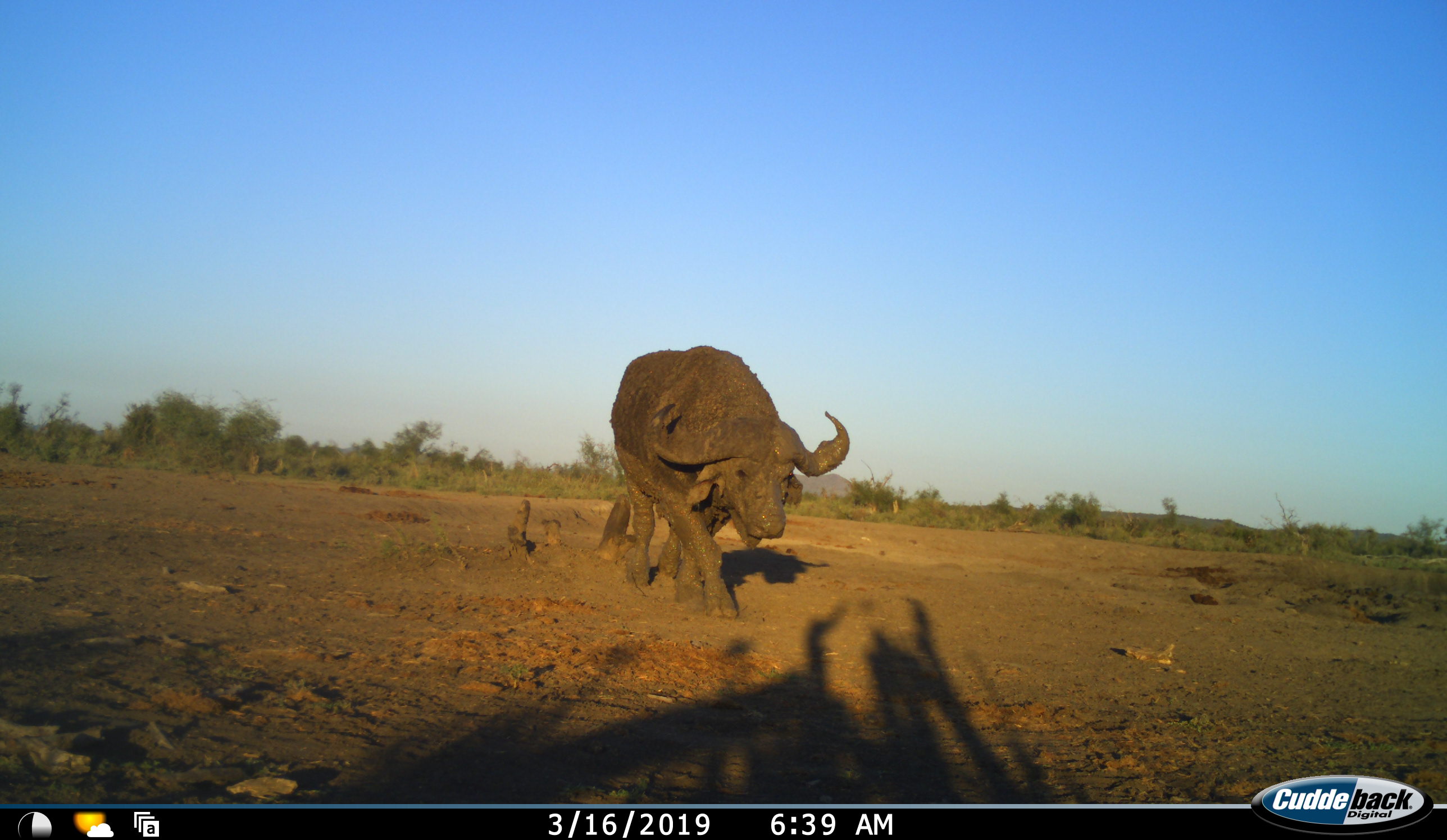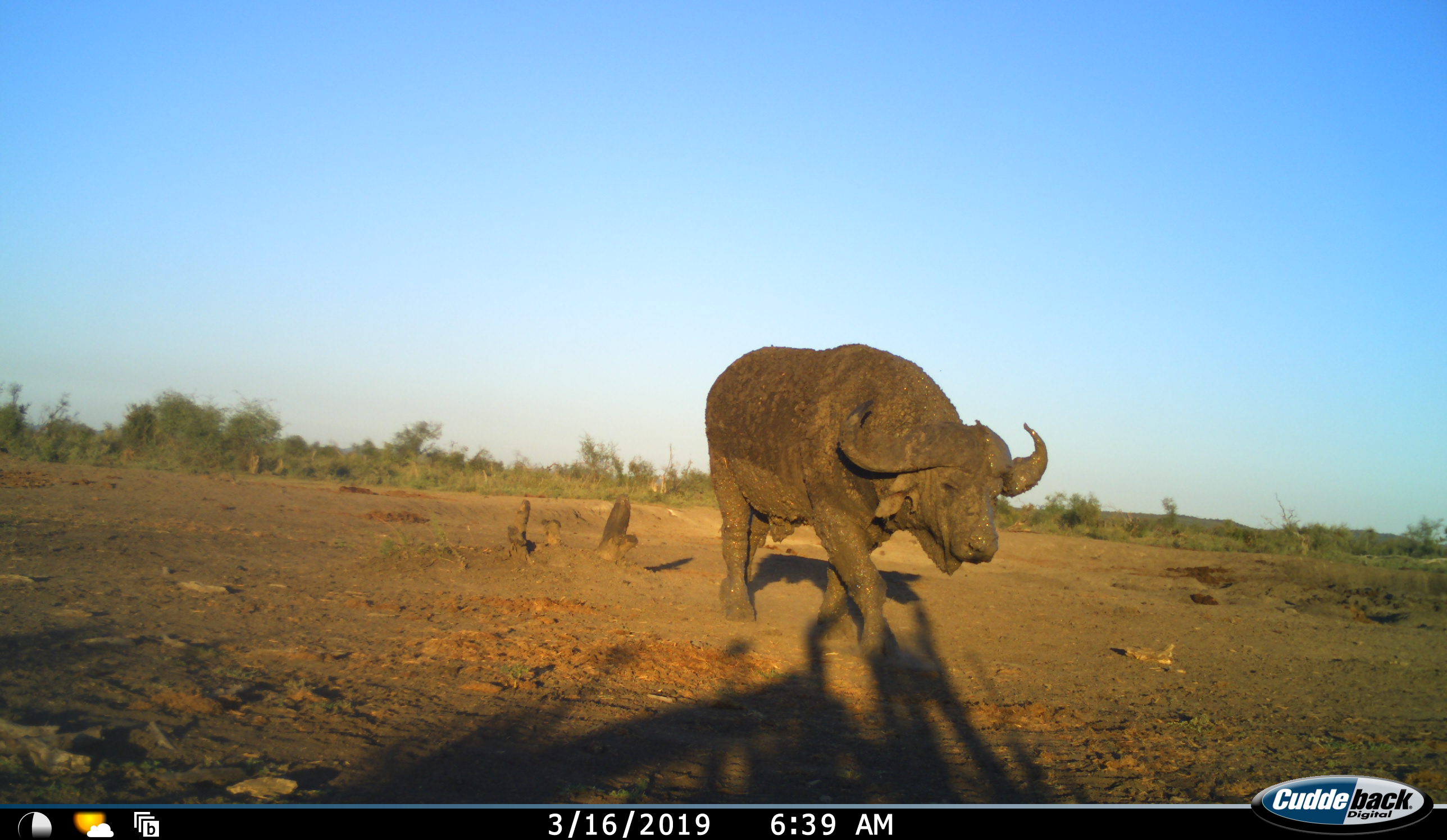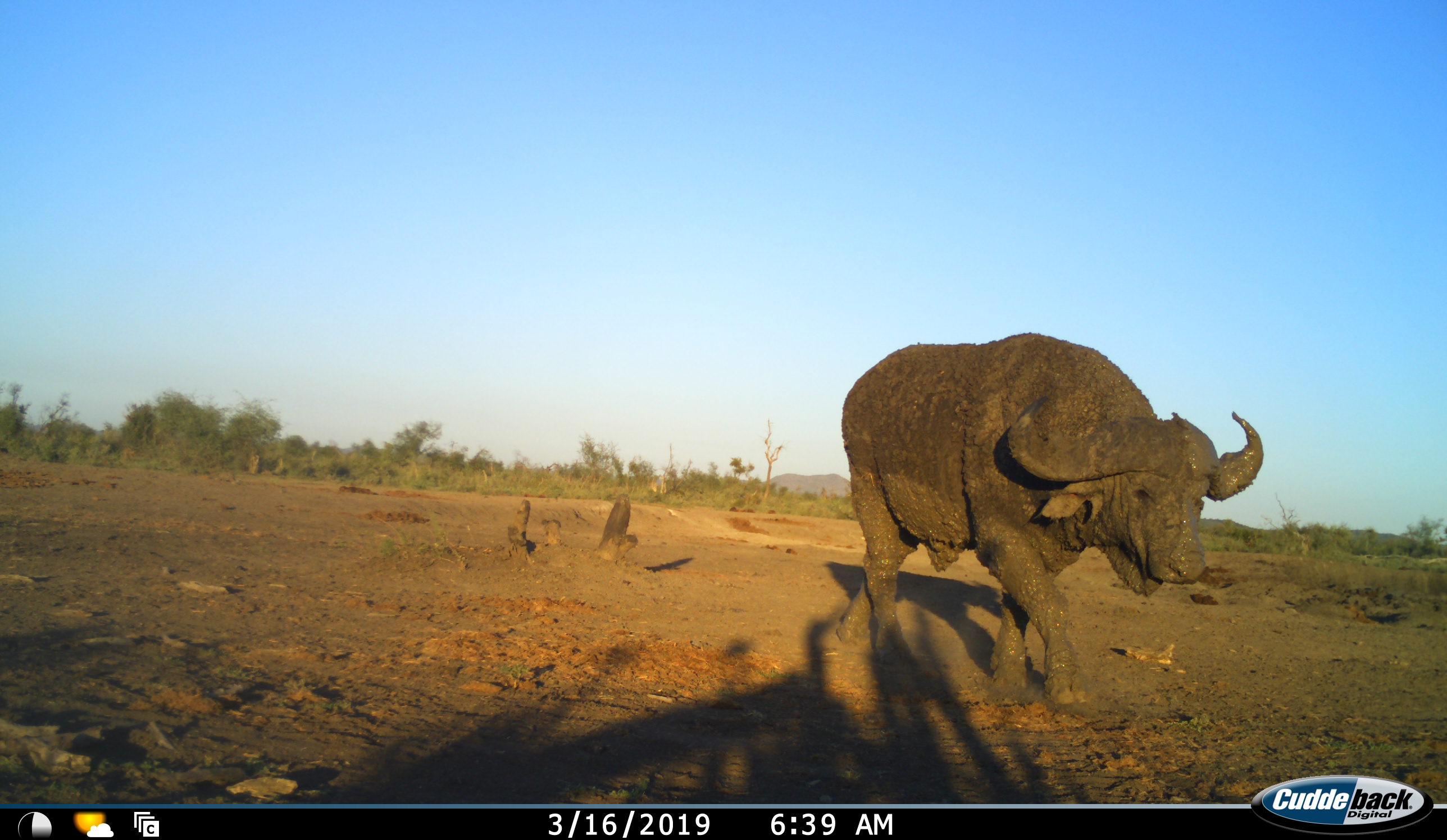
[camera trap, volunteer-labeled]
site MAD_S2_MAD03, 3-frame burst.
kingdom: Animalia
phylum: Chordata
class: Mammalia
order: Artiodactyla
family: Bovidae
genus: Syncerus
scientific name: Syncerus caffer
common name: african buffalo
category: buffalo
Buffalo (african buffalo) (Syncerus caffer), count 1. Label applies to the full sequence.